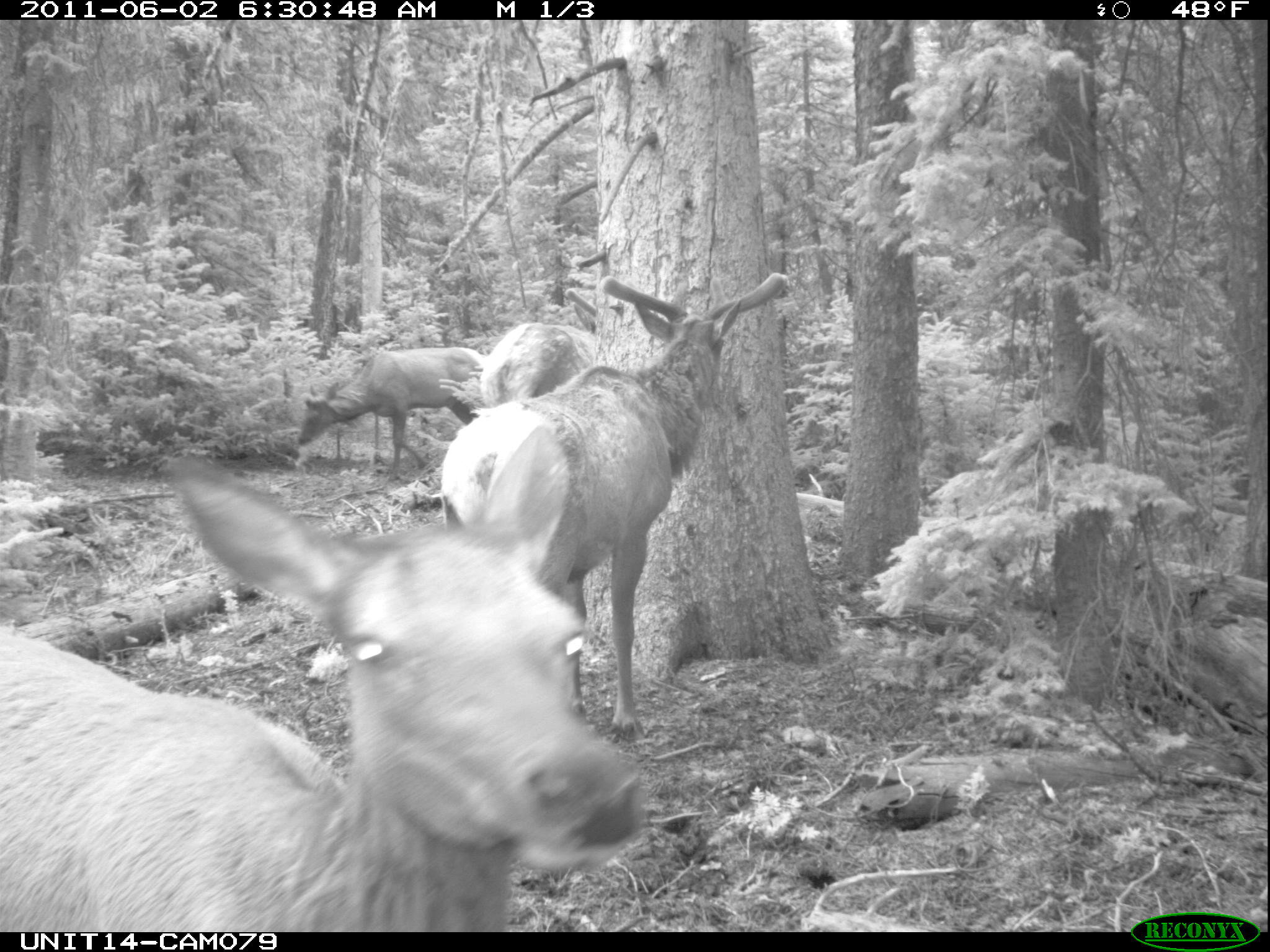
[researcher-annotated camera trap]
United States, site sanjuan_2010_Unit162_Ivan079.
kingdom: Animalia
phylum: Chordata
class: Mammalia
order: Artiodactyla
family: Cervidae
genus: Cervus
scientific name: Cervus elaphus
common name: red deer